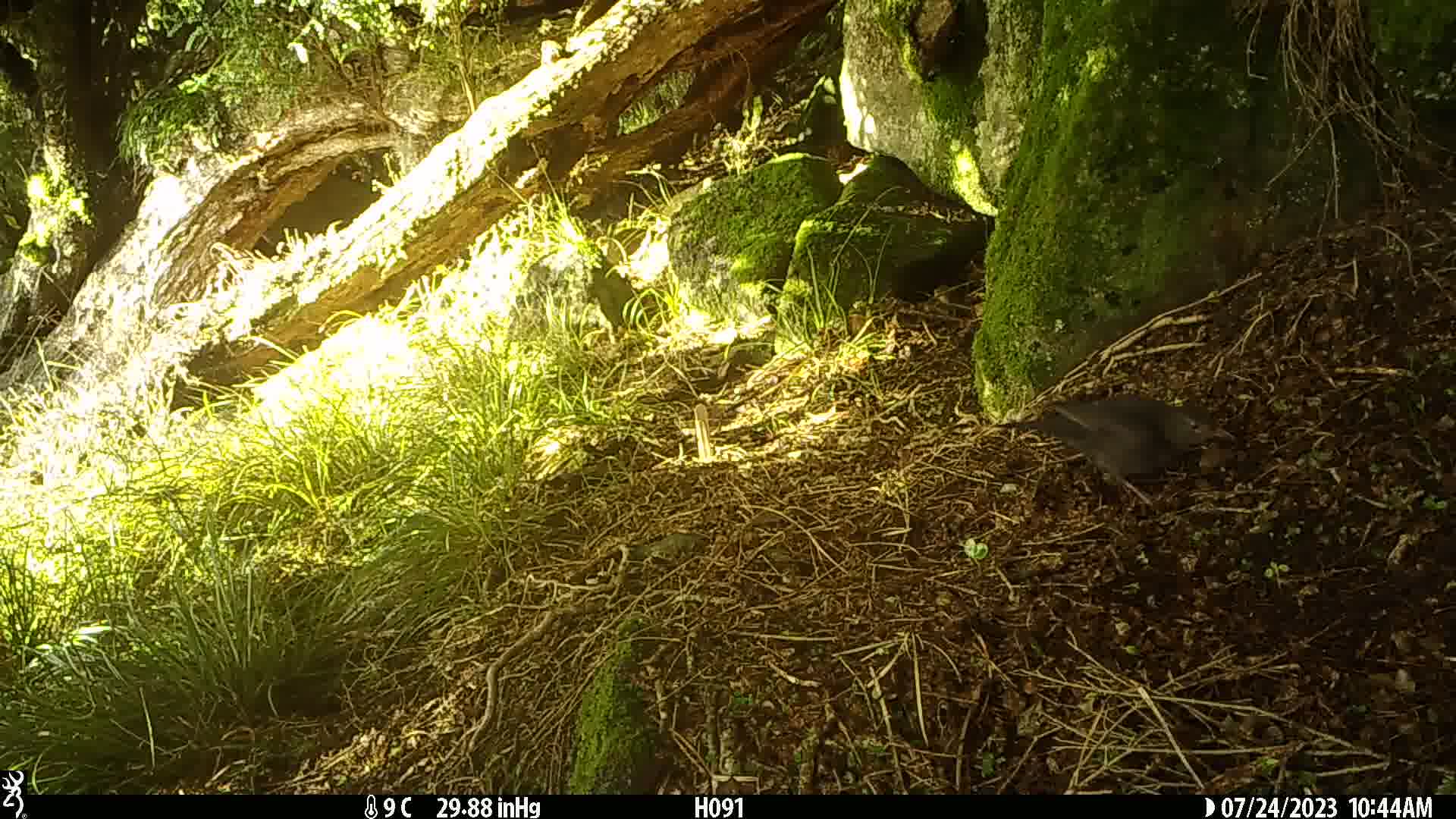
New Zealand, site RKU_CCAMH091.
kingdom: Animalia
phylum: Chordata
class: Aves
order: Passeriformes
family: Turdidae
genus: Turdus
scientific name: Turdus merula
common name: eurasian blackbird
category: blackbird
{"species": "blackbird (eurasian blackbird) (Turdus merula)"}